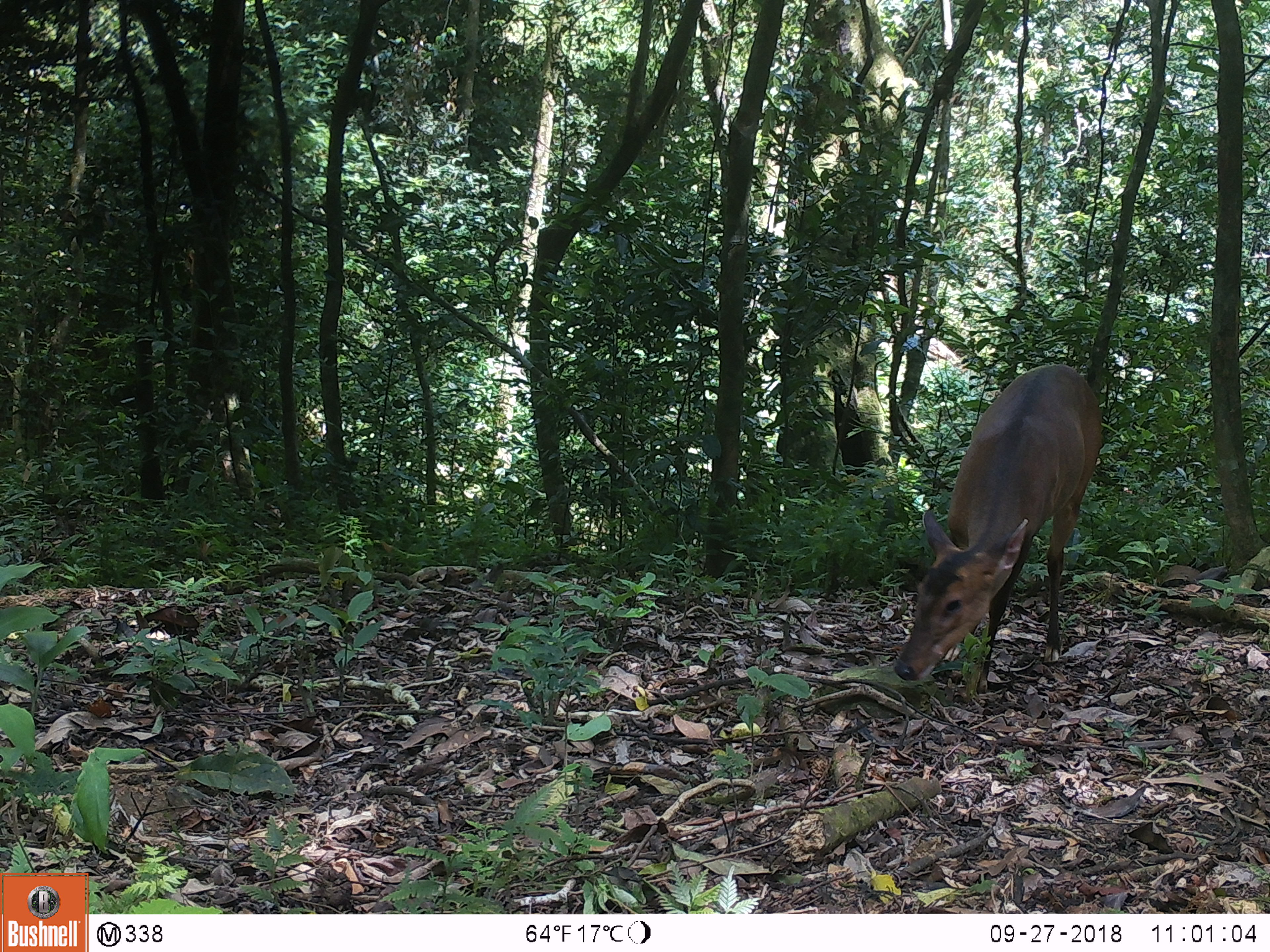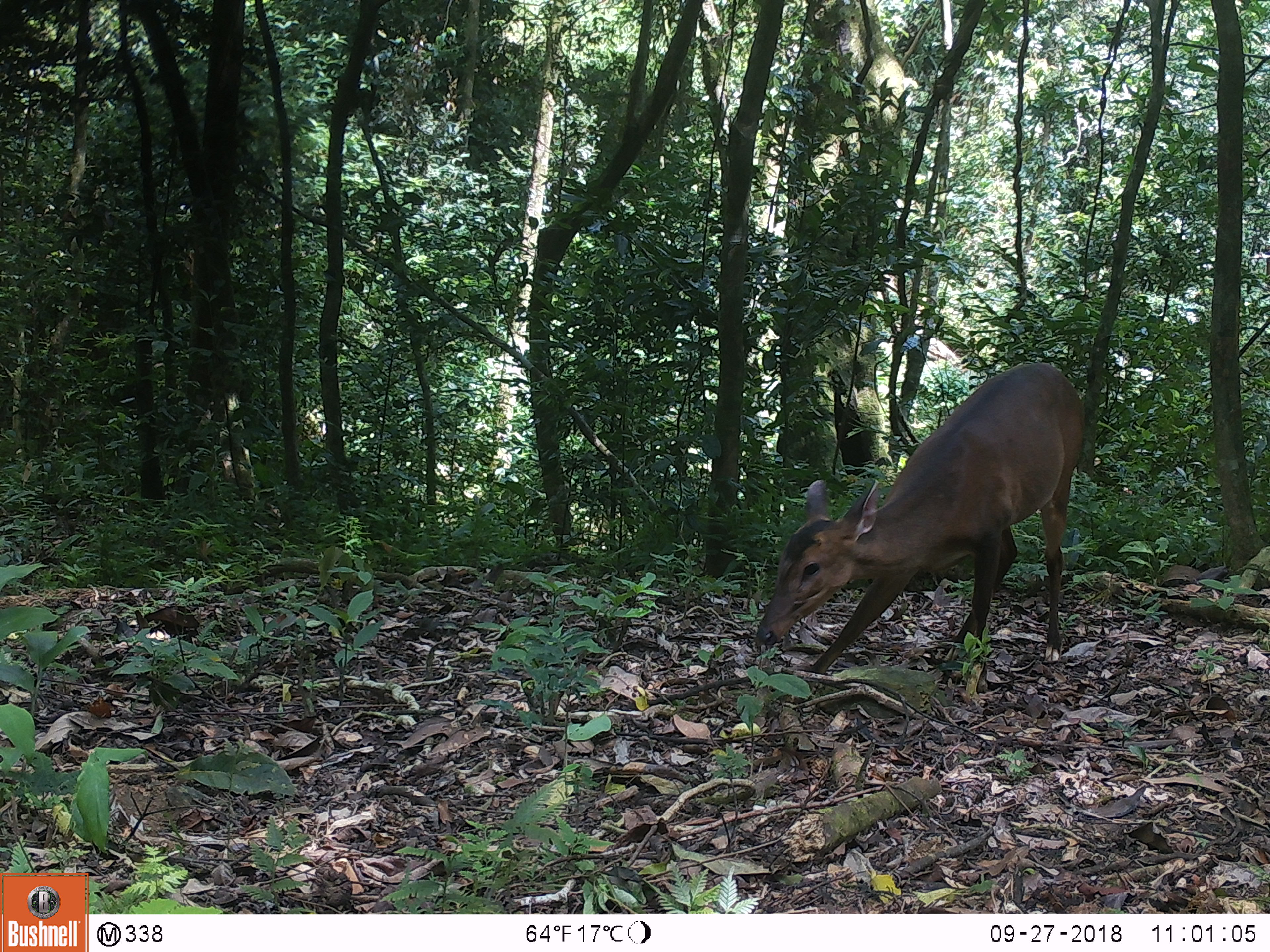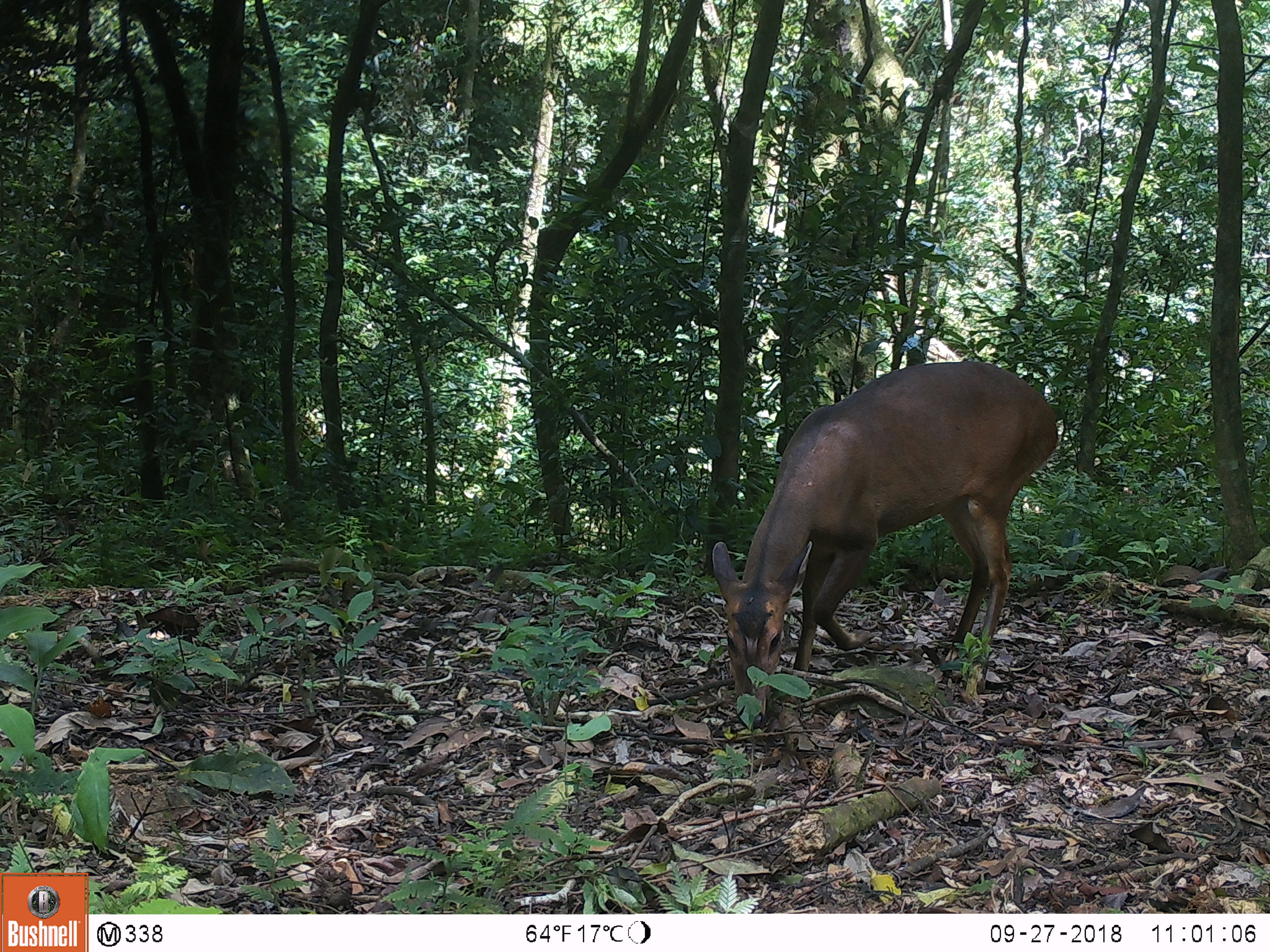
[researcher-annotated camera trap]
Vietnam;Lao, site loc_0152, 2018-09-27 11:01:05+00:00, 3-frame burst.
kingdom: Animalia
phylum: Chordata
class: Mammalia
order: Artiodactyla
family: Cervidae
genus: Muntiacus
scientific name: Muntiacus vuquangensis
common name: large-antlered muntjac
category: large antlered muntjac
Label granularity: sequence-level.